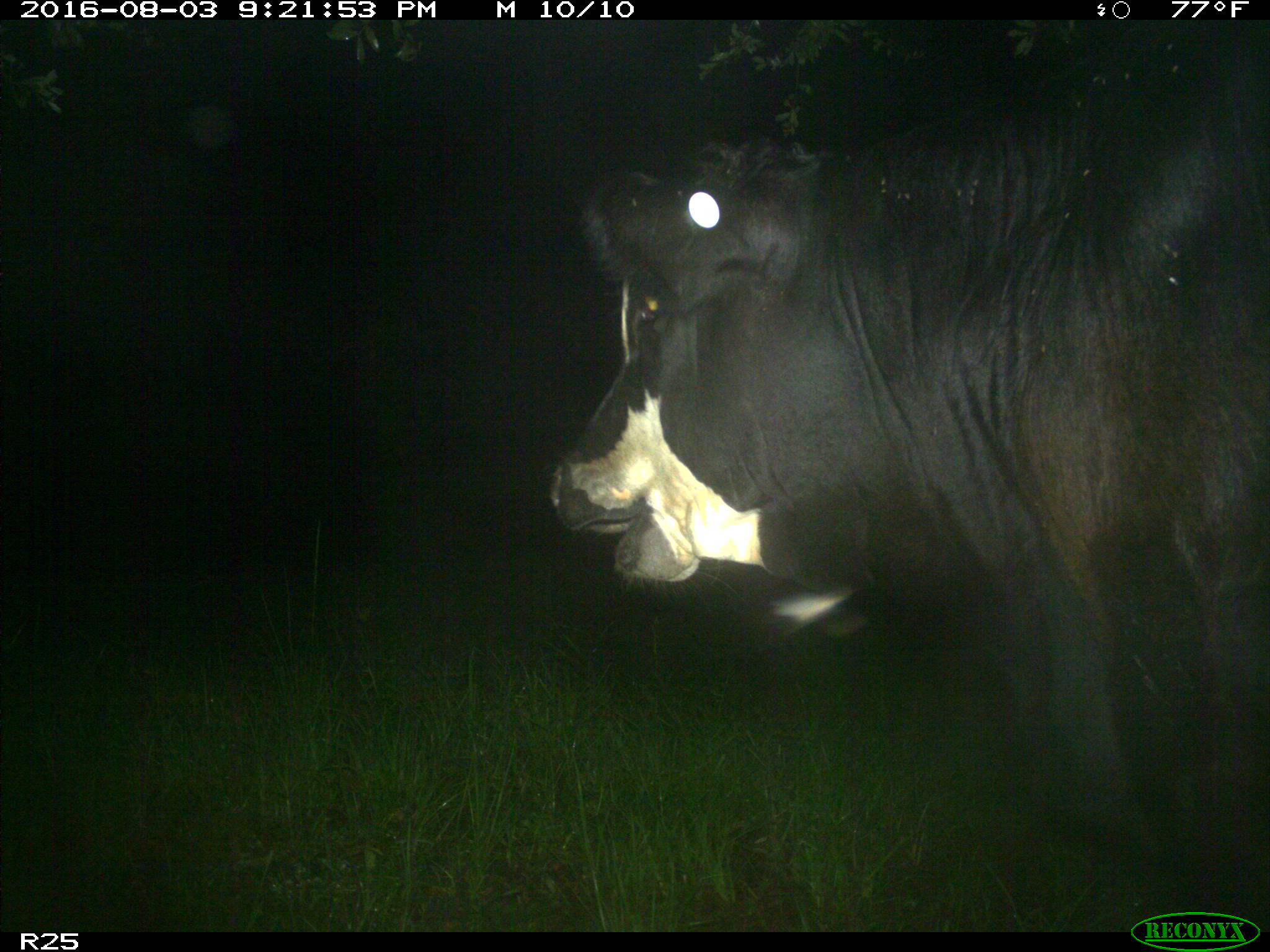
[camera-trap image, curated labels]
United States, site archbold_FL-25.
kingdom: Animalia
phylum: Chordata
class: Mammalia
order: Artiodactyla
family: Bovidae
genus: Bos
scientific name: Bos taurus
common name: domestic cow